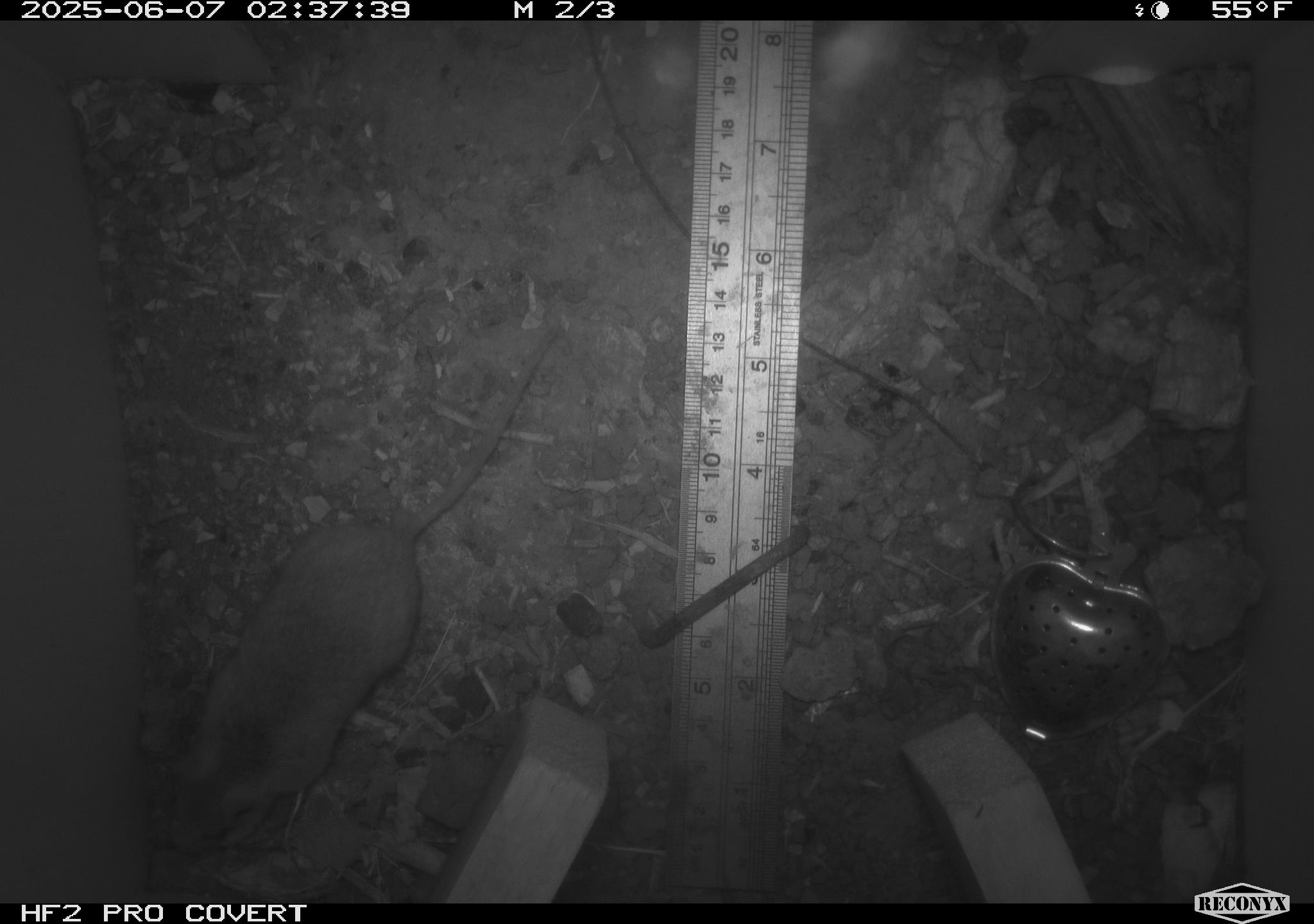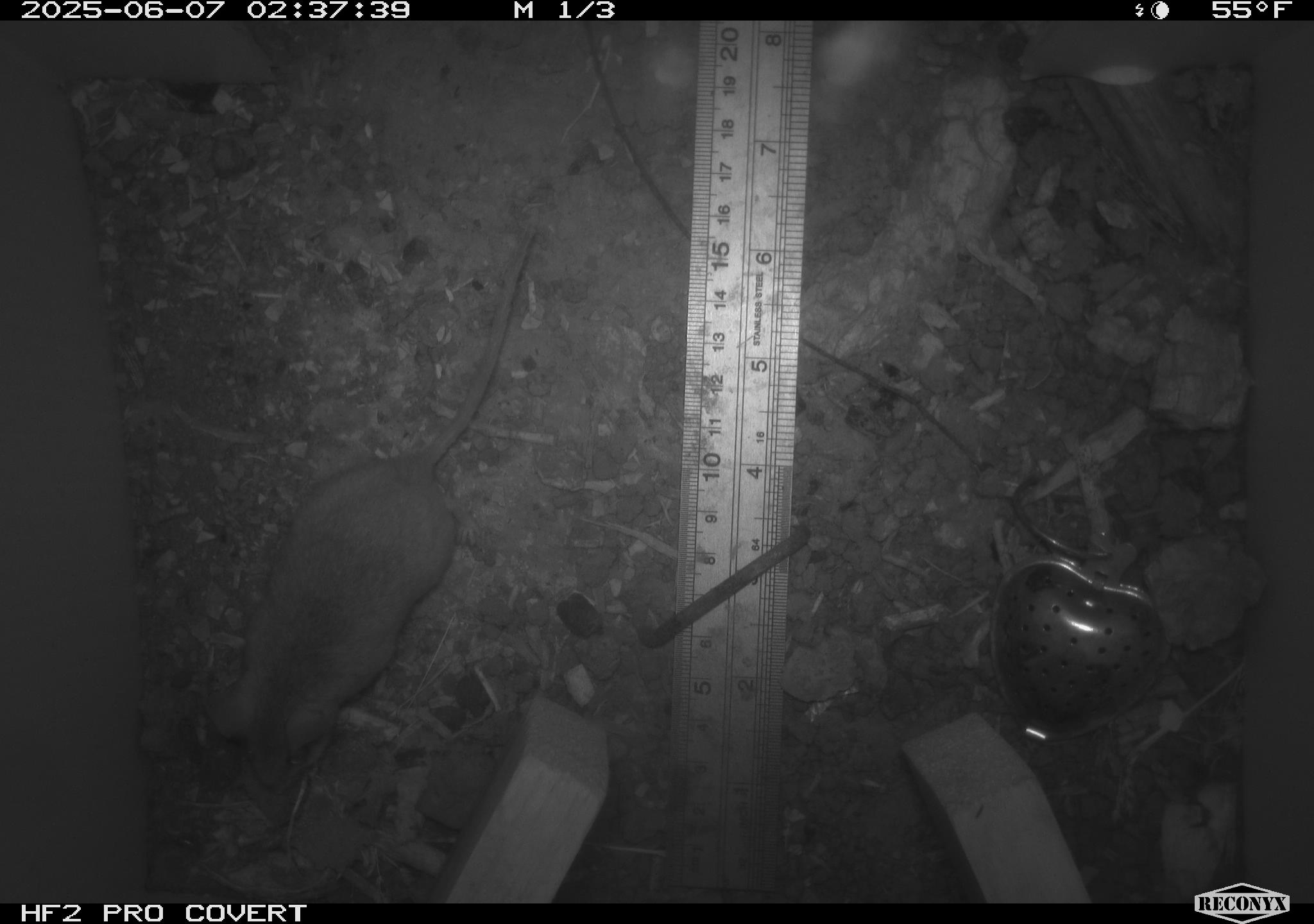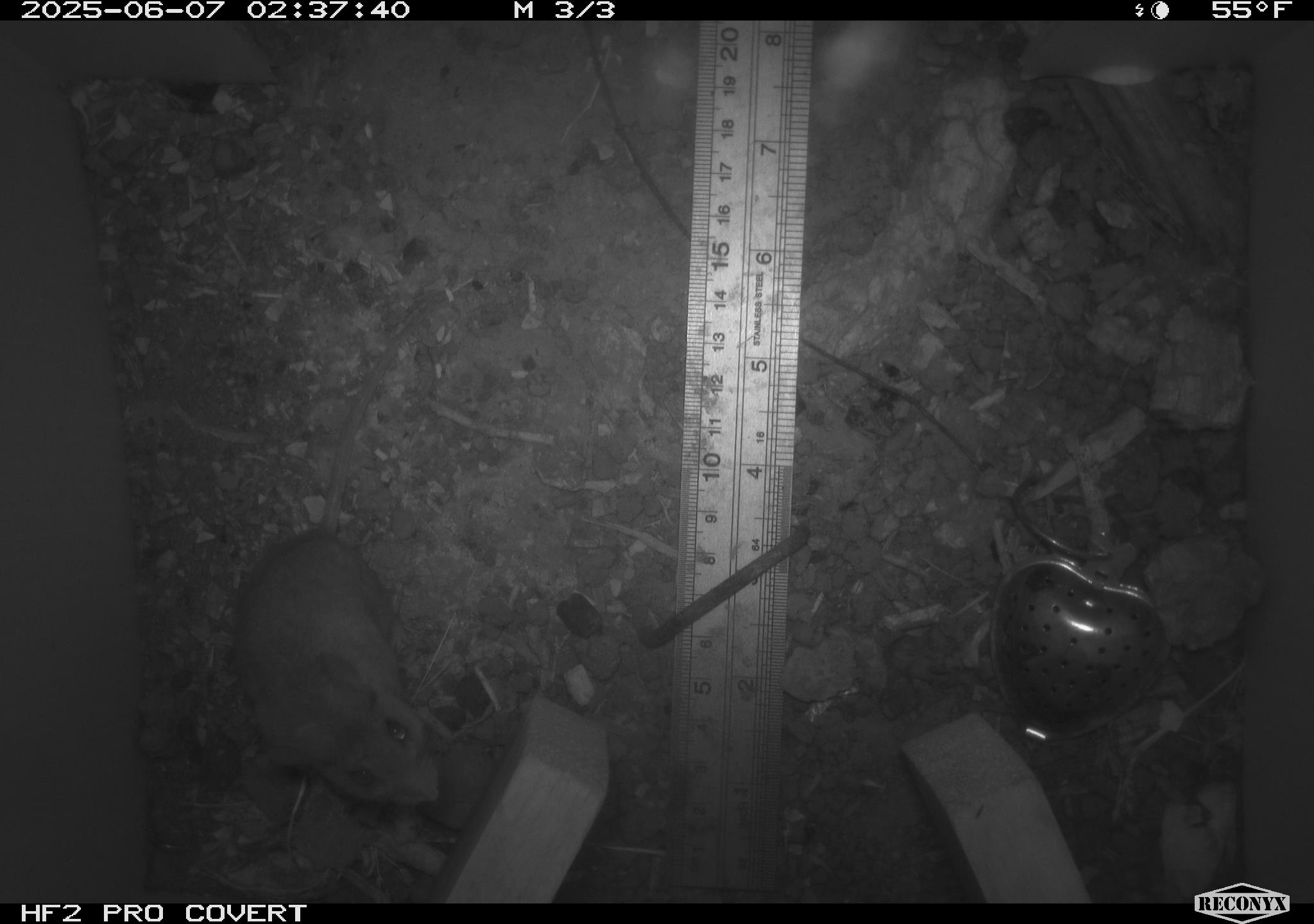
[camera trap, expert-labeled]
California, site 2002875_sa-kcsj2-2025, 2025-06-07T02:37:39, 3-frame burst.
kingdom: Animalia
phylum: Chordata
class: Mammalia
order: Rodentia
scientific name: Rodentia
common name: rodent